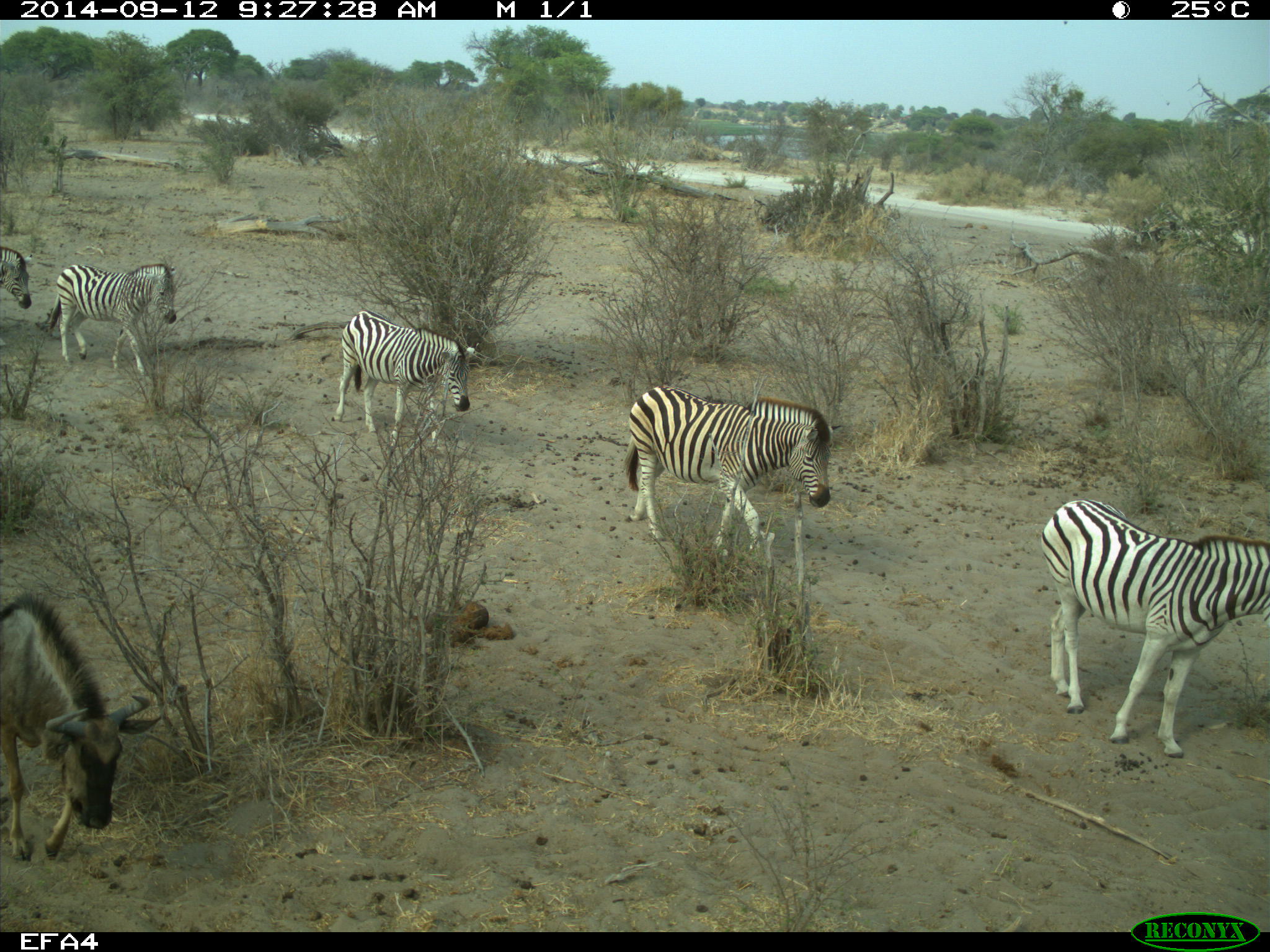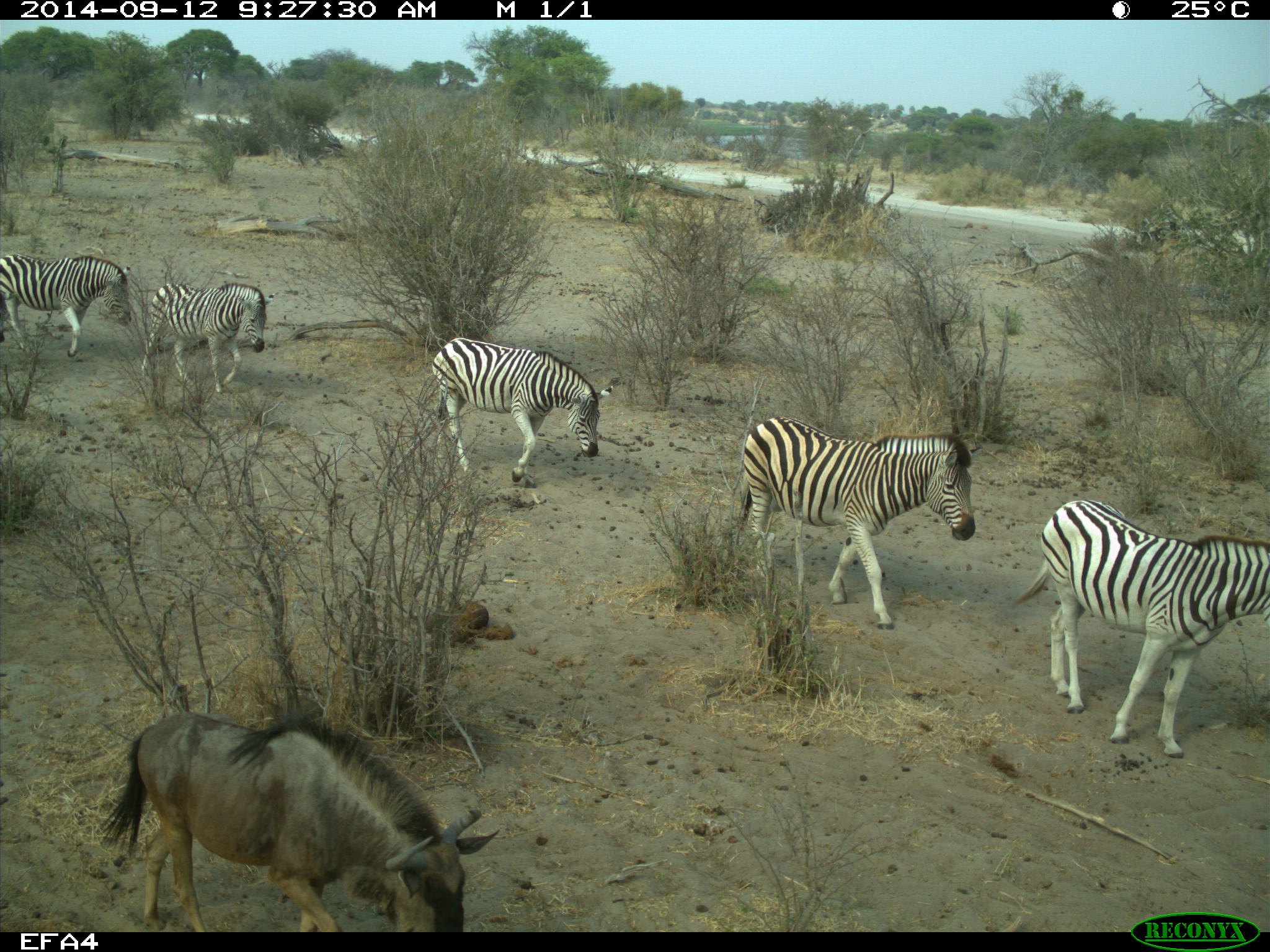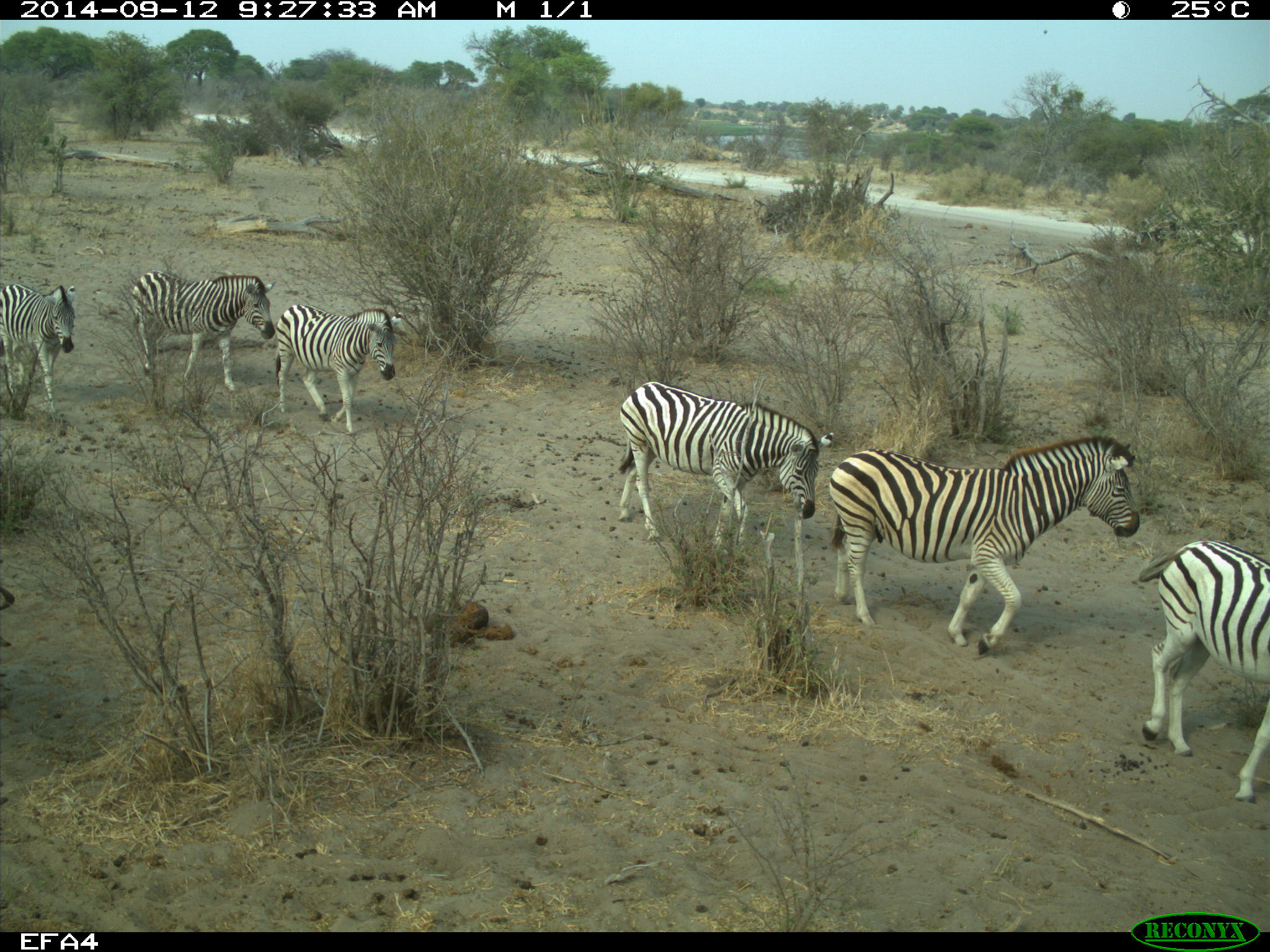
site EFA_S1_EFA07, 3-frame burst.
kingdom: Animalia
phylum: Chordata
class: Mammalia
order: Artiodactyla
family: Bovidae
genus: Connochaetes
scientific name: Connochaetes taurinus taurinus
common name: blue wildebeest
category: wildebeestblue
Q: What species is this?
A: Wildebeestblue (blue wildebeest) (Connochaetes taurinus taurinus).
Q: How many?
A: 2.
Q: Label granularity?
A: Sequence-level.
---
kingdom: Animalia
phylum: Chordata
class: Mammalia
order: Perissodactyla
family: Equidae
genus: Equus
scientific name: Equus quagga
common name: plains zebra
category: zebraplains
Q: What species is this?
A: Zebraplains (plains zebra) (Equus quagga).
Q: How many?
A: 6.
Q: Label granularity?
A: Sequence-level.